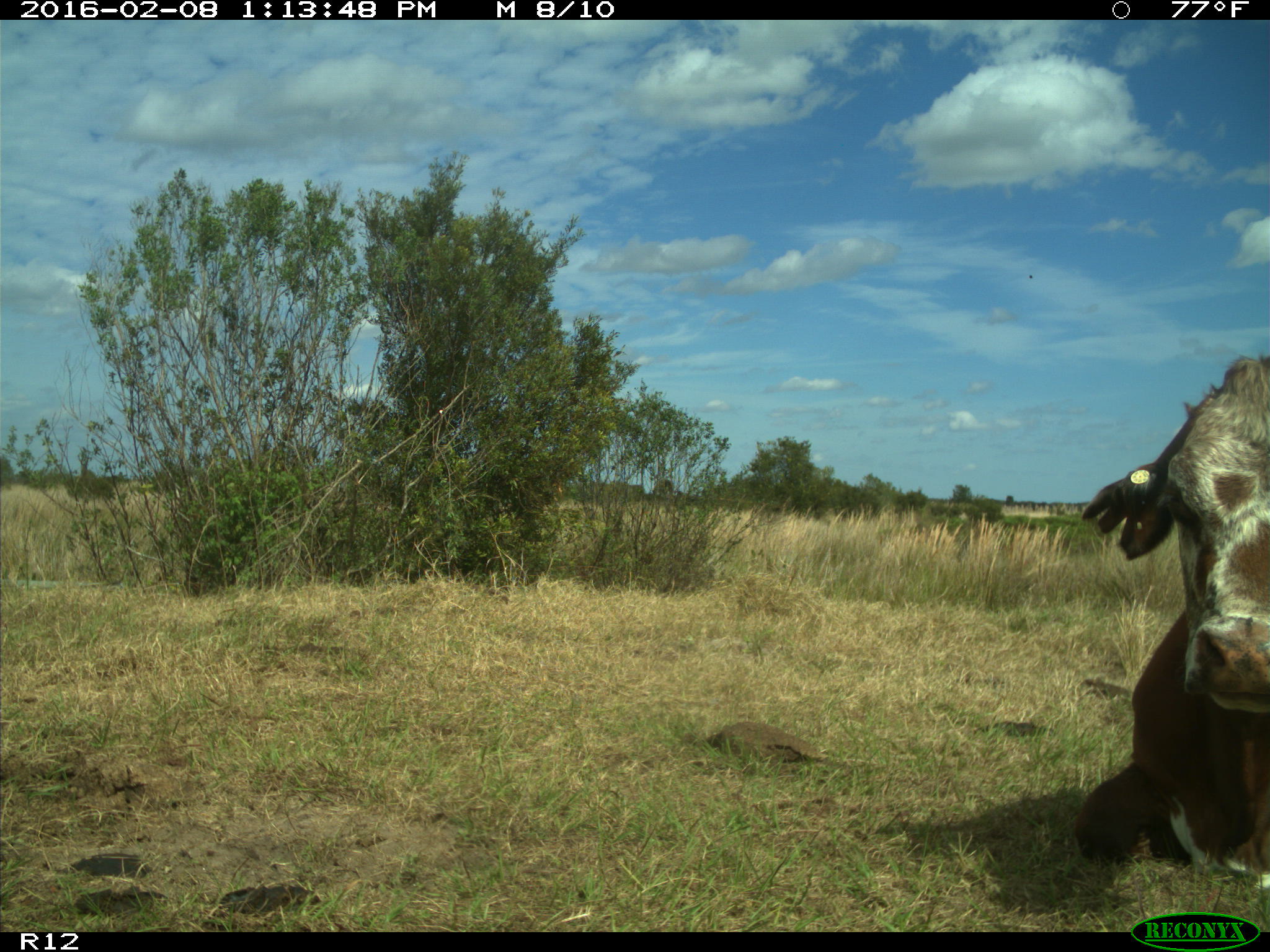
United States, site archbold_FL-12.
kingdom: Animalia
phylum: Chordata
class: Mammalia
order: Artiodactyla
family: Bovidae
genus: Bos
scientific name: Bos taurus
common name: domestic cow